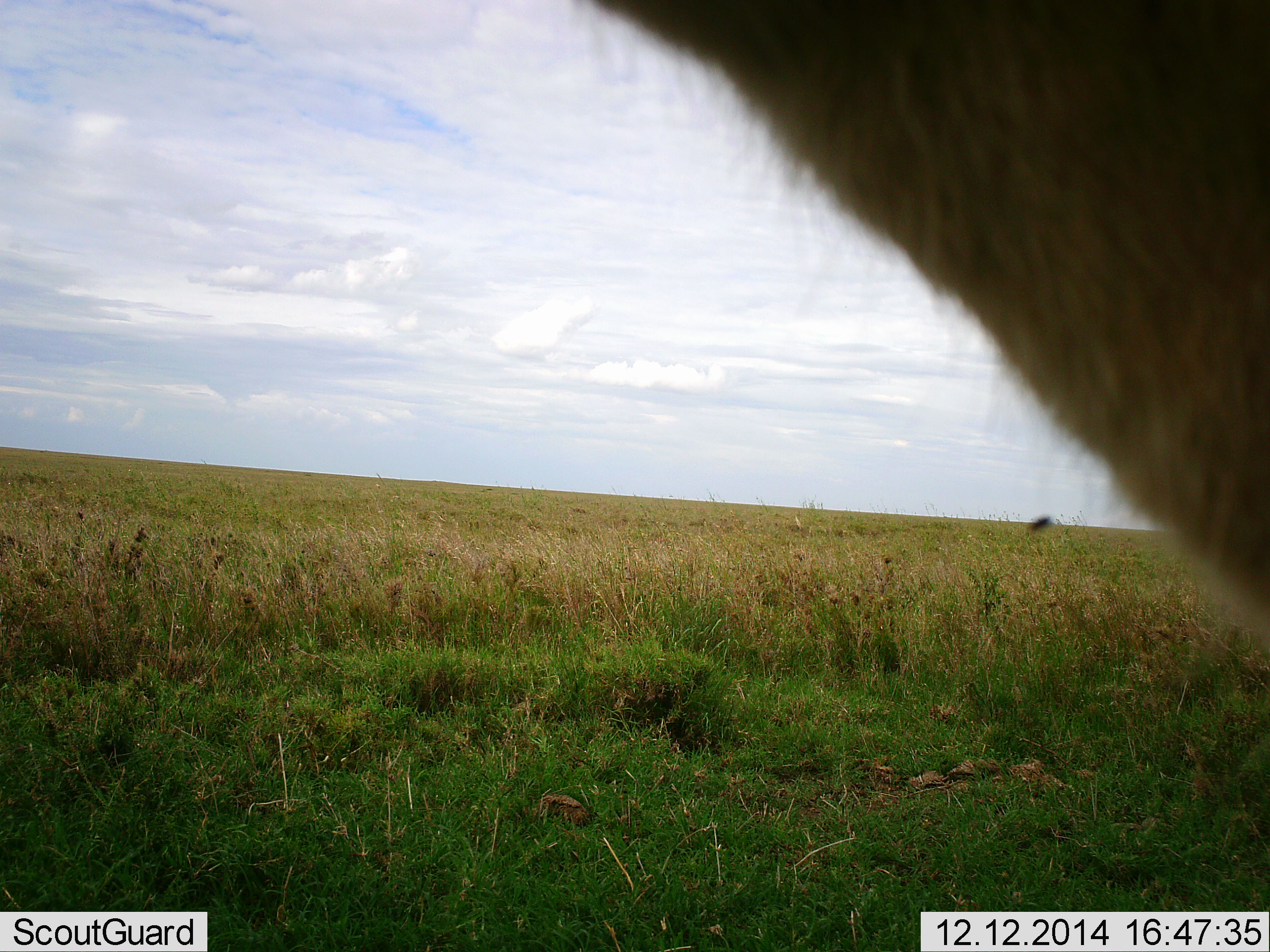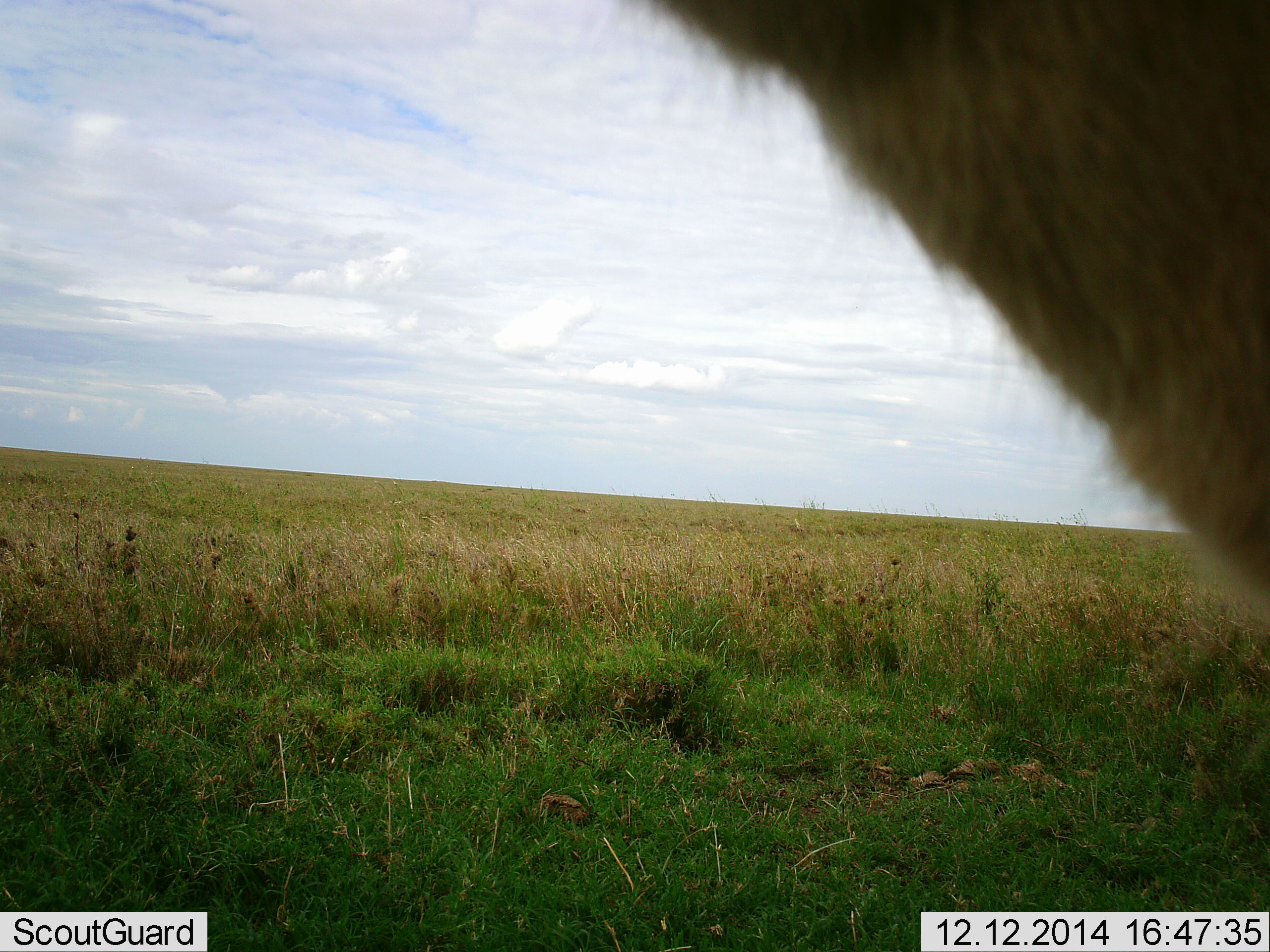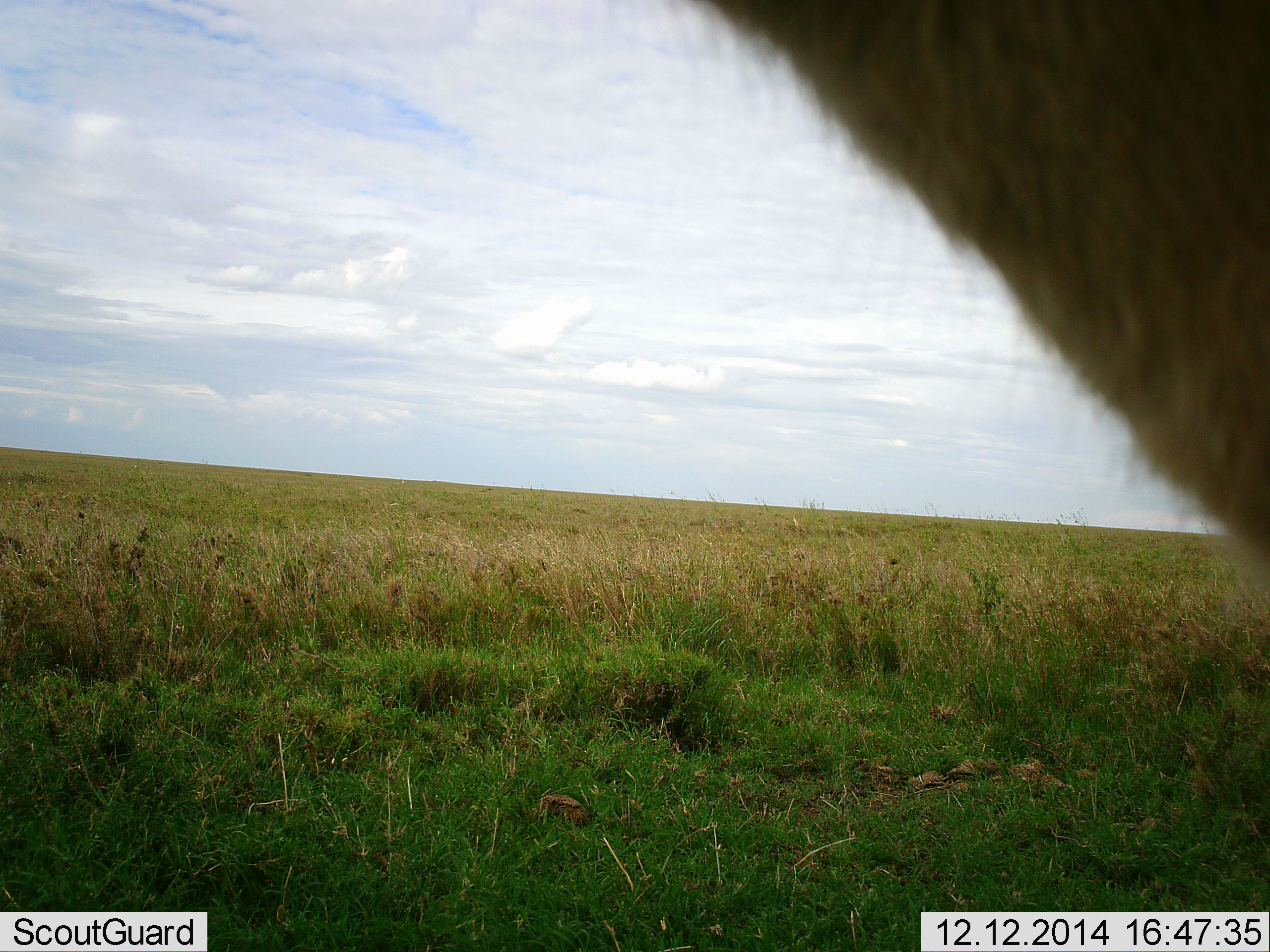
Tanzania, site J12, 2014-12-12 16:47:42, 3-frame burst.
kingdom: Animalia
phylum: Chordata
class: Mammalia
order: Artiodactyla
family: Bovidae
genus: Eudorcas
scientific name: Eudorcas thomsonii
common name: thomson's gazelle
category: gazellethomsons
Gazellethomsons (thomson's gazelle) (Eudorcas thomsonii), count 1. Behavior (volunteer vote fractions): standing 100%, resting 0%, moving 0%, interacting 0%. Young present (vote fraction): 0%. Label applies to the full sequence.